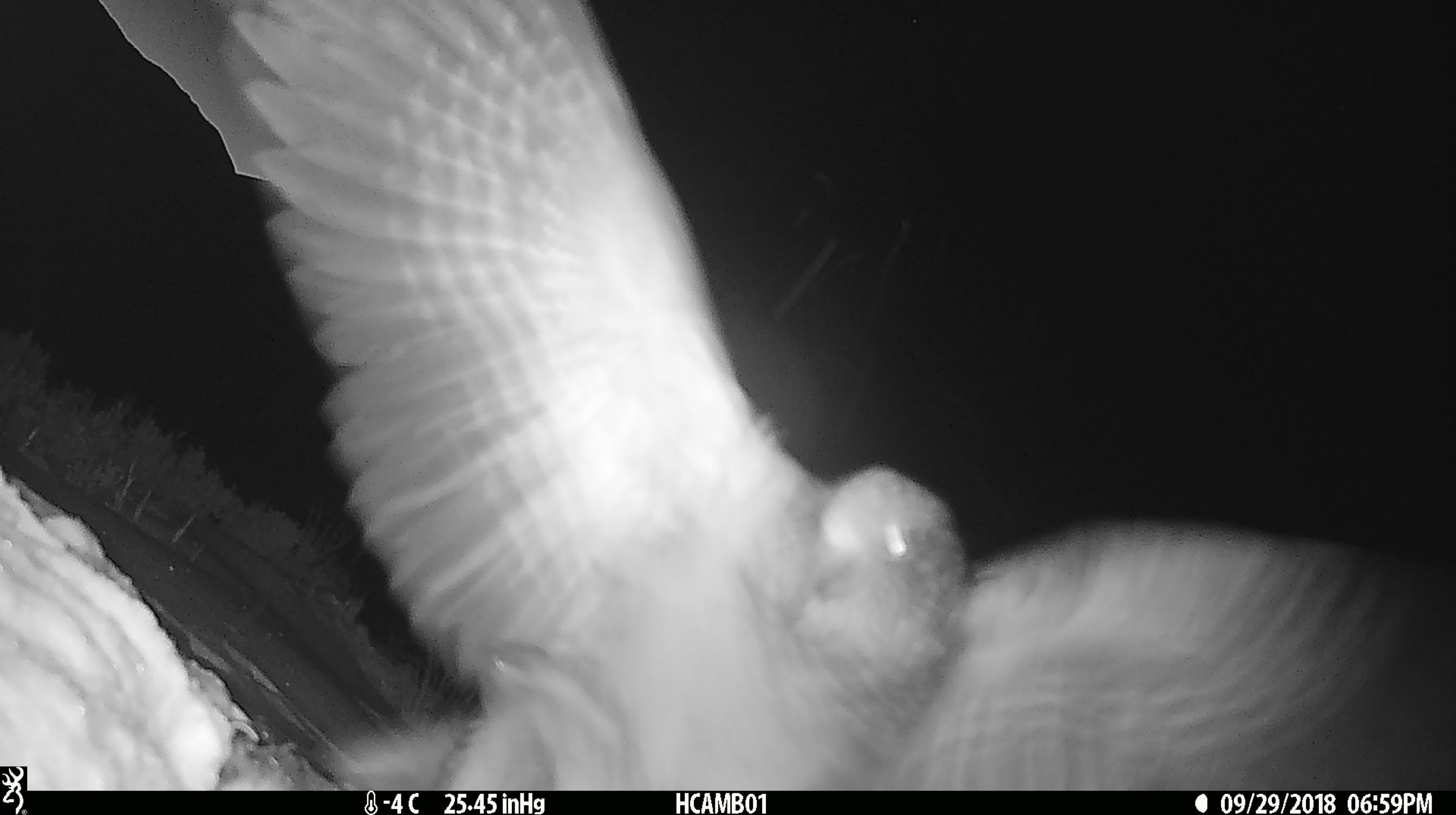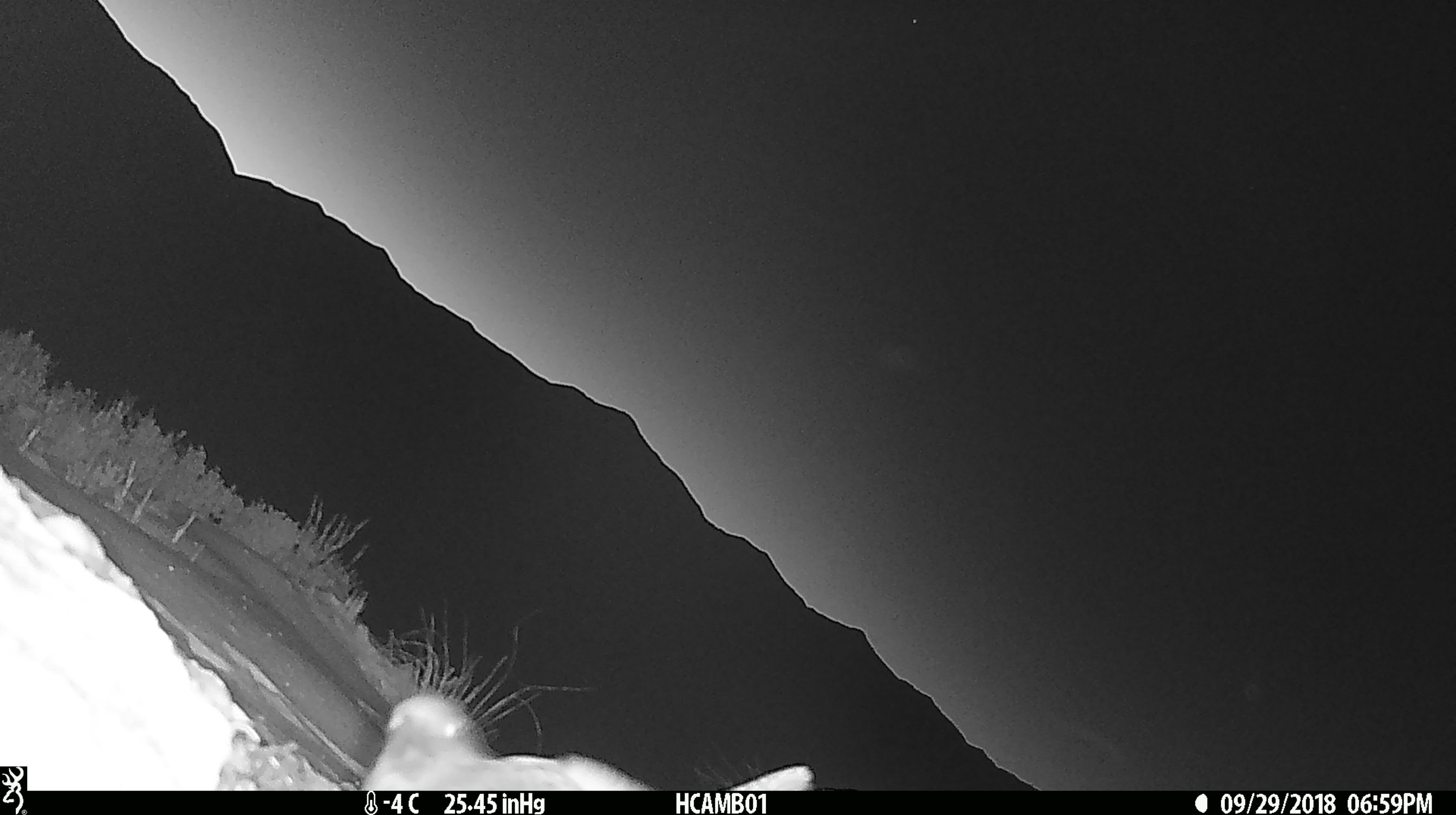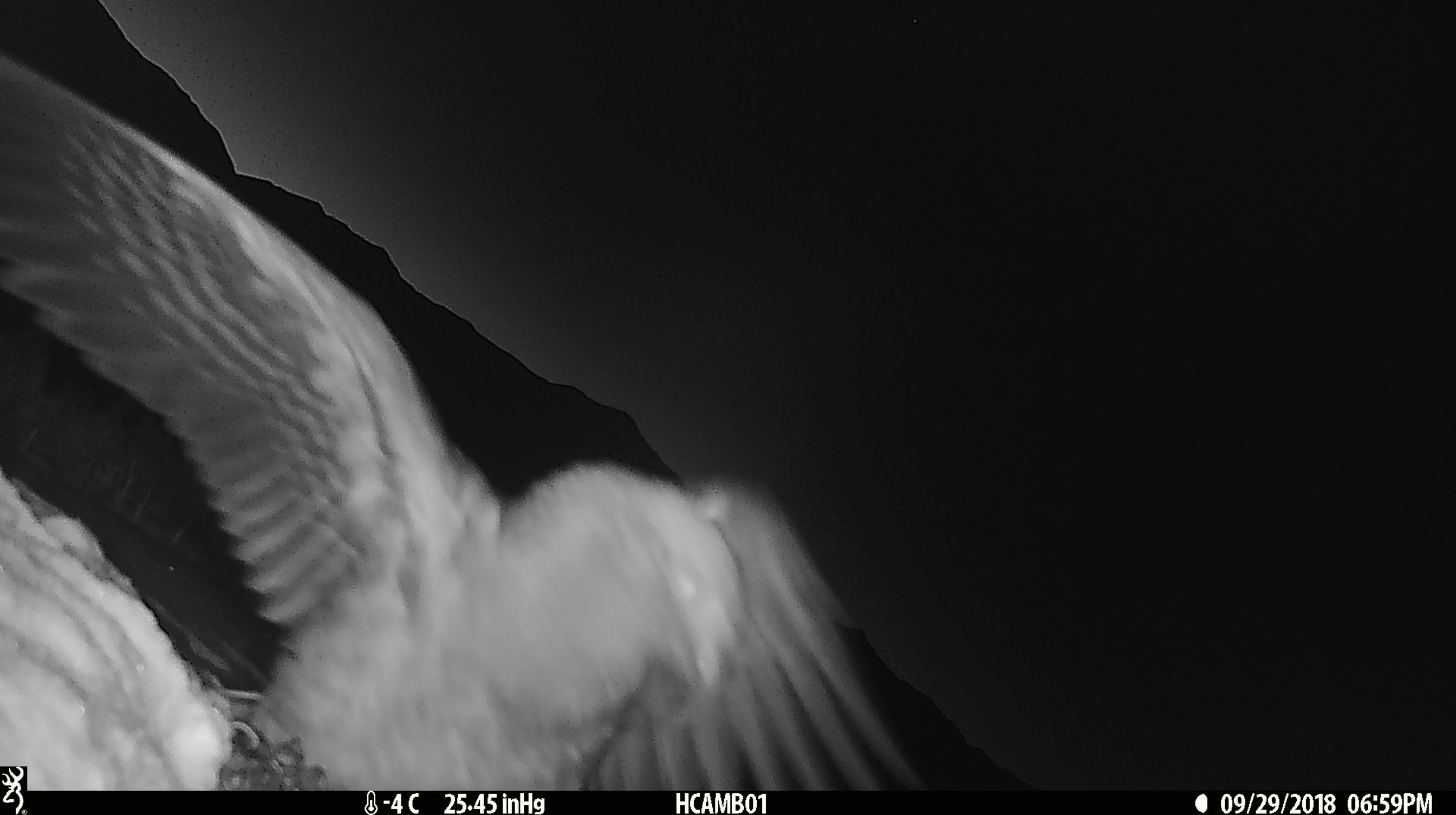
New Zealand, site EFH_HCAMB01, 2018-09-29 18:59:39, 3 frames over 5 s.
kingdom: Animalia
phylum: Chordata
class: Aves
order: Psittaciformes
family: Strigopidae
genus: Nestor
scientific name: Nestor notabilis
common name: kea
Kea (Nestor notabilis).